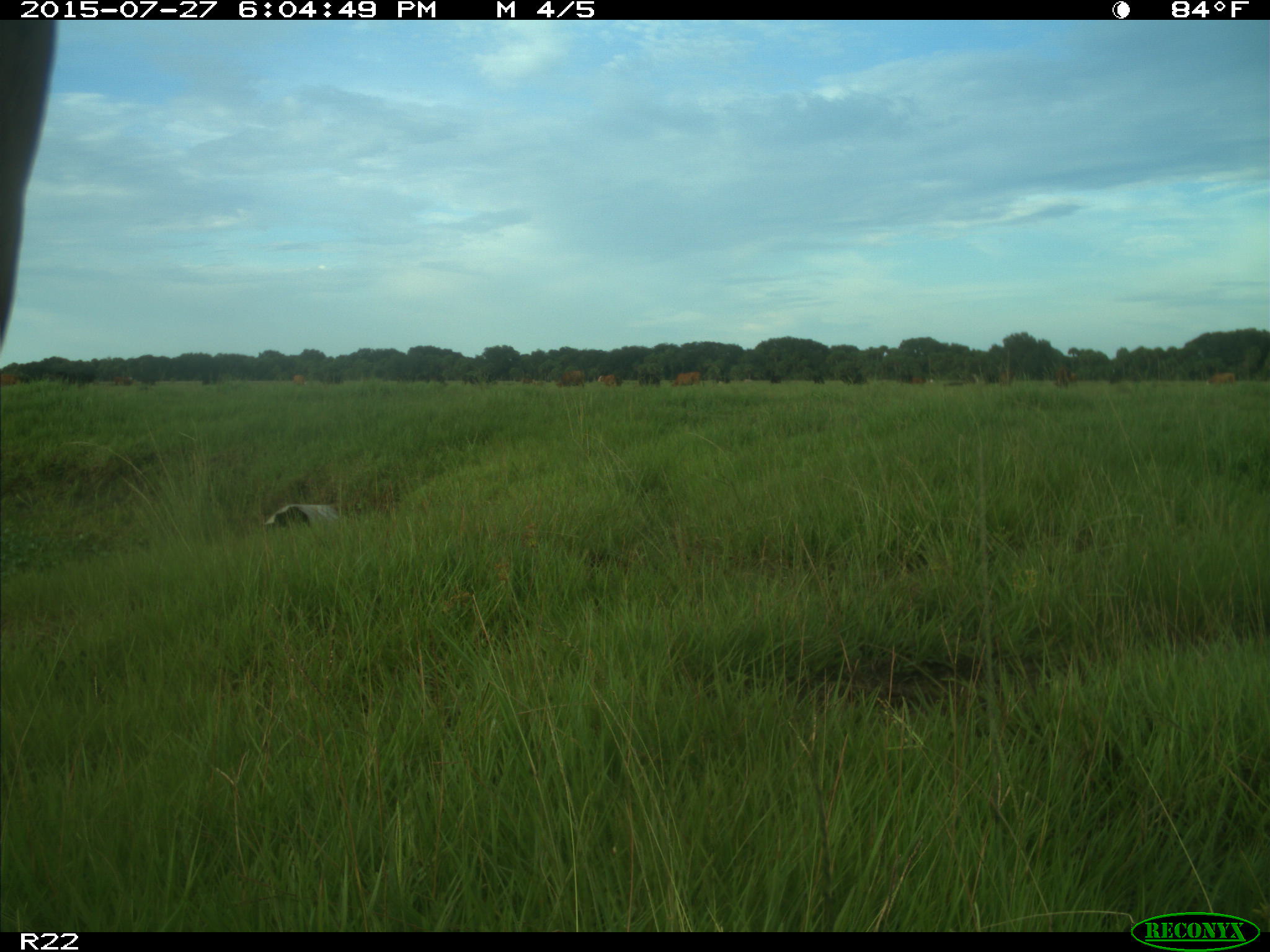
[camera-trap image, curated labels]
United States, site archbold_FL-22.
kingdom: Animalia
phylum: Chordata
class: Mammalia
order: Artiodactyla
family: Bovidae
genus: Bos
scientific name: Bos taurus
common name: domestic cow